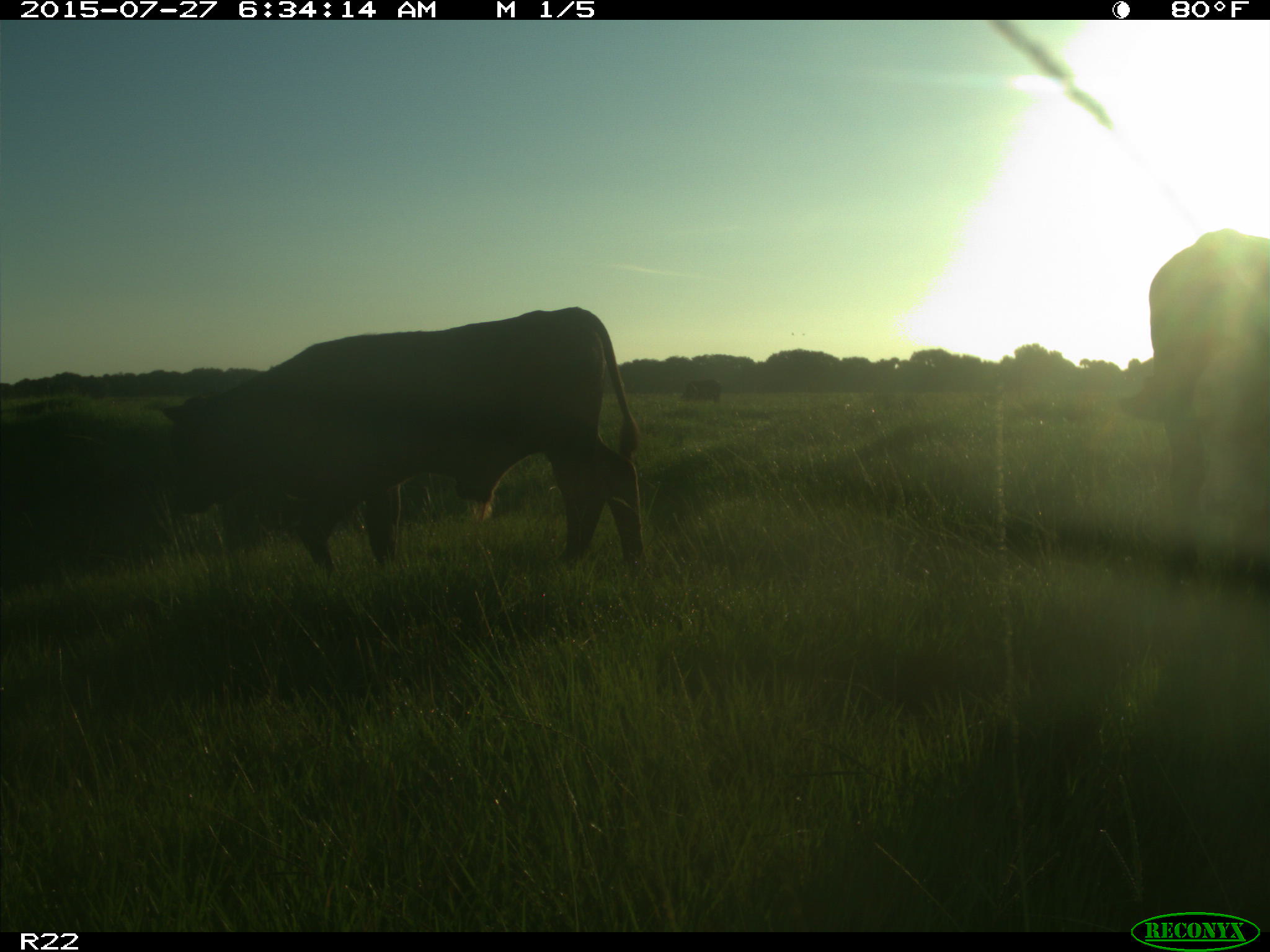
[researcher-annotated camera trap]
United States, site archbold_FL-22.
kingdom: Animalia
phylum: Chordata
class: Mammalia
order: Artiodactyla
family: Bovidae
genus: Bos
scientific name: Bos taurus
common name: domestic cow